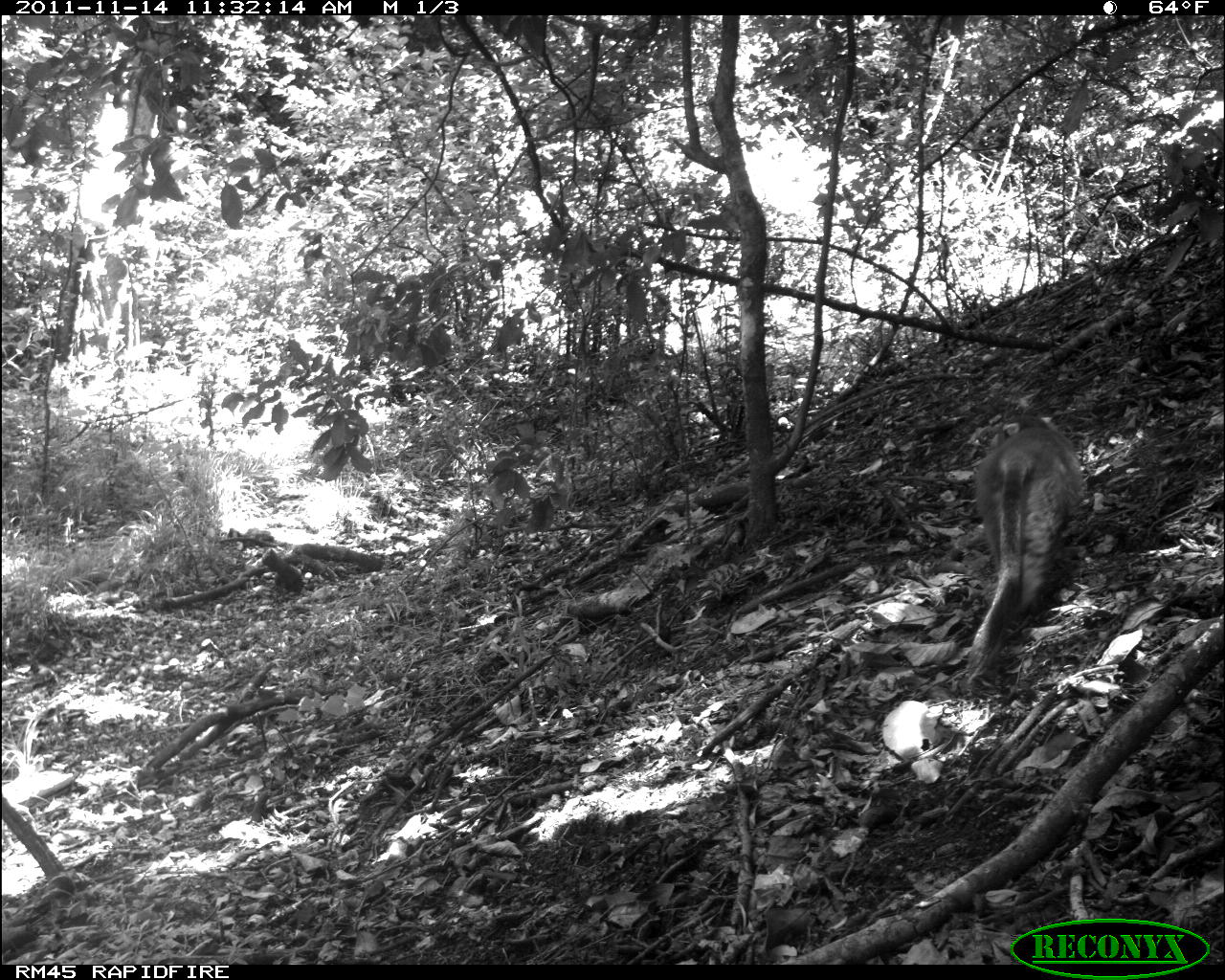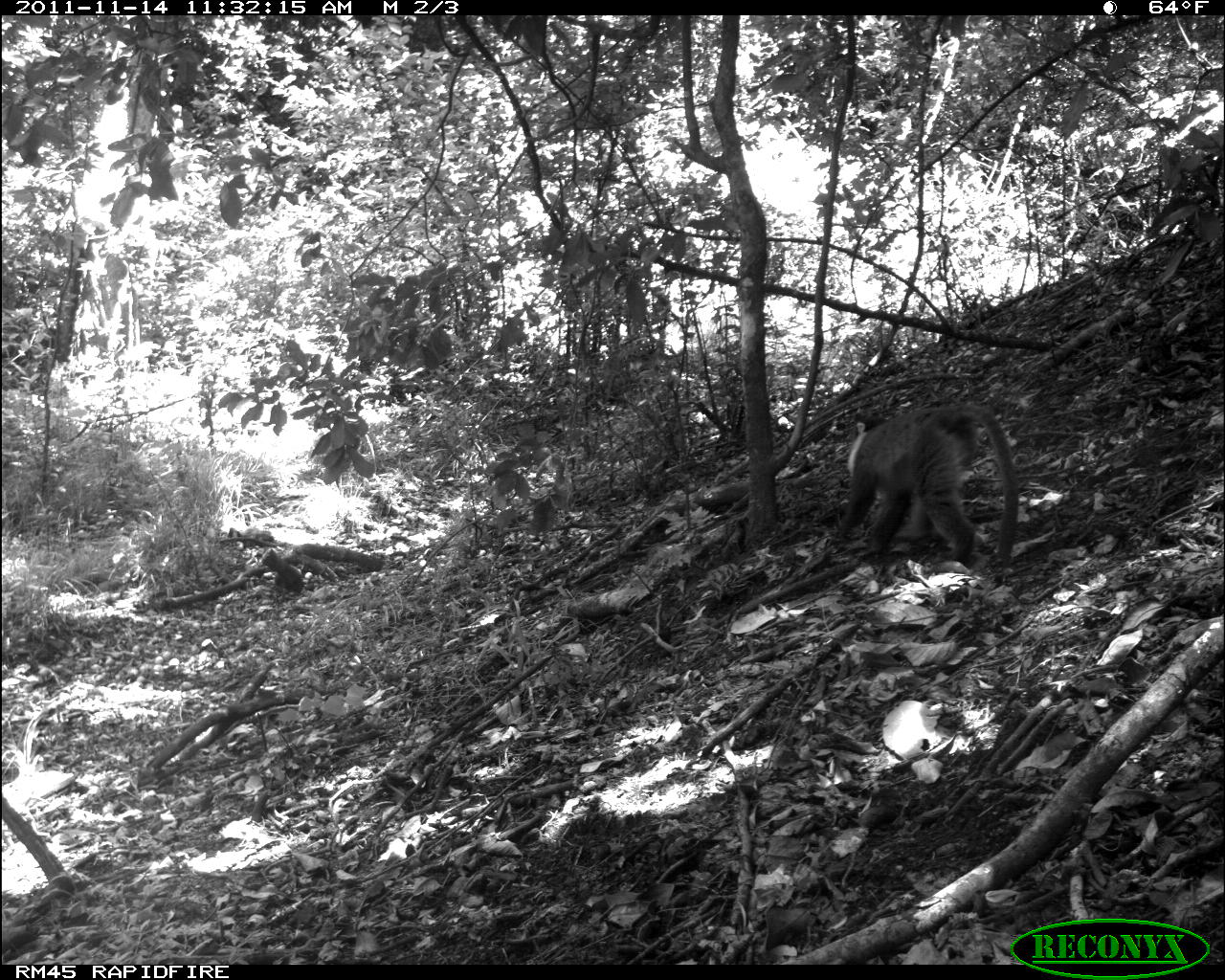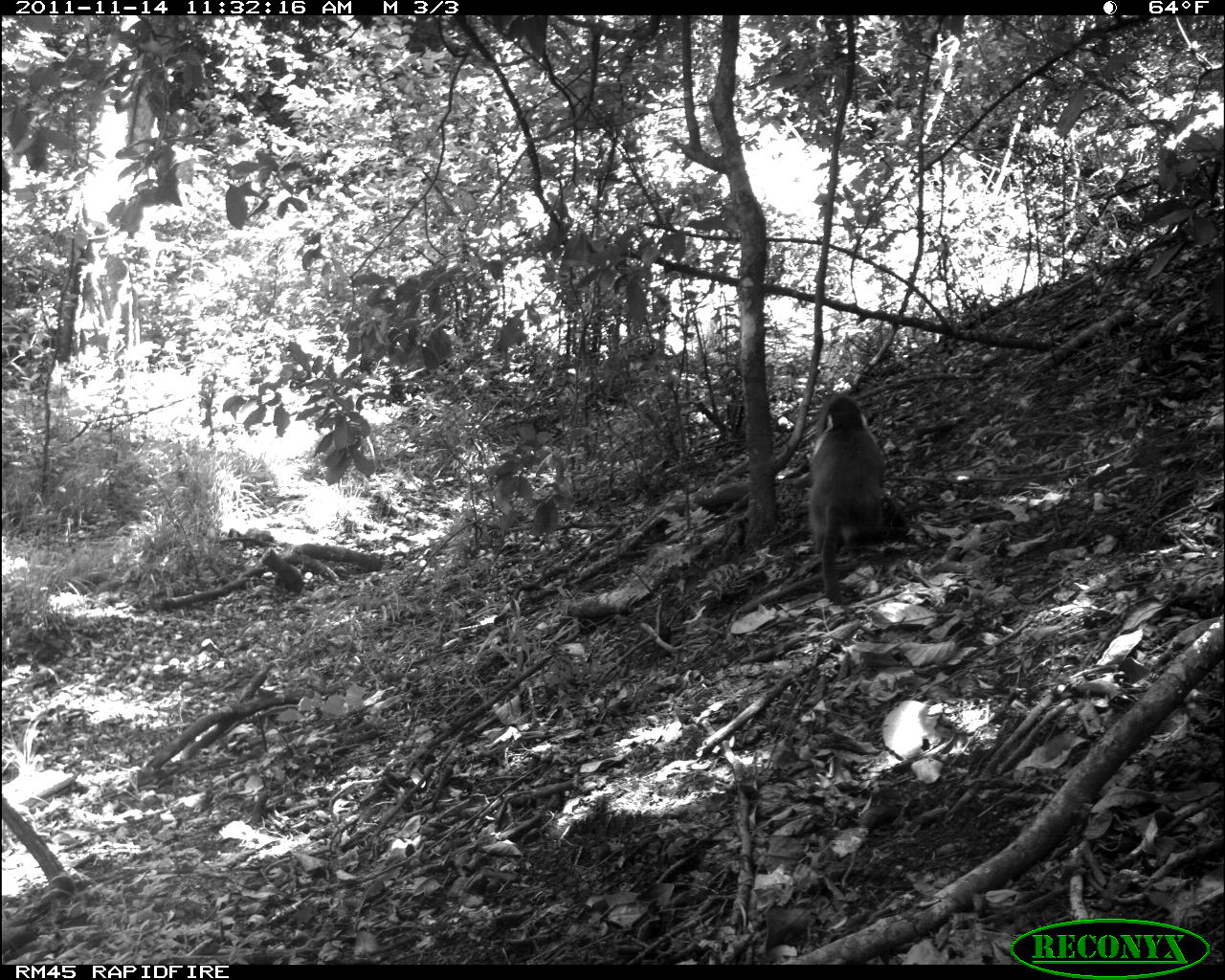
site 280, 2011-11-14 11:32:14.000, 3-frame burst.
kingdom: Animalia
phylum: Chordata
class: Mammalia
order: Primates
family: Cercopithecidae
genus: Cercopithecus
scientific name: Cercopithecus erythrogaster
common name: sykes  monkey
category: cercopithecus albogularis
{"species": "cercopithecus albogularis (sykes  monkey) (Cercopithecus erythrogaster)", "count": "1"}